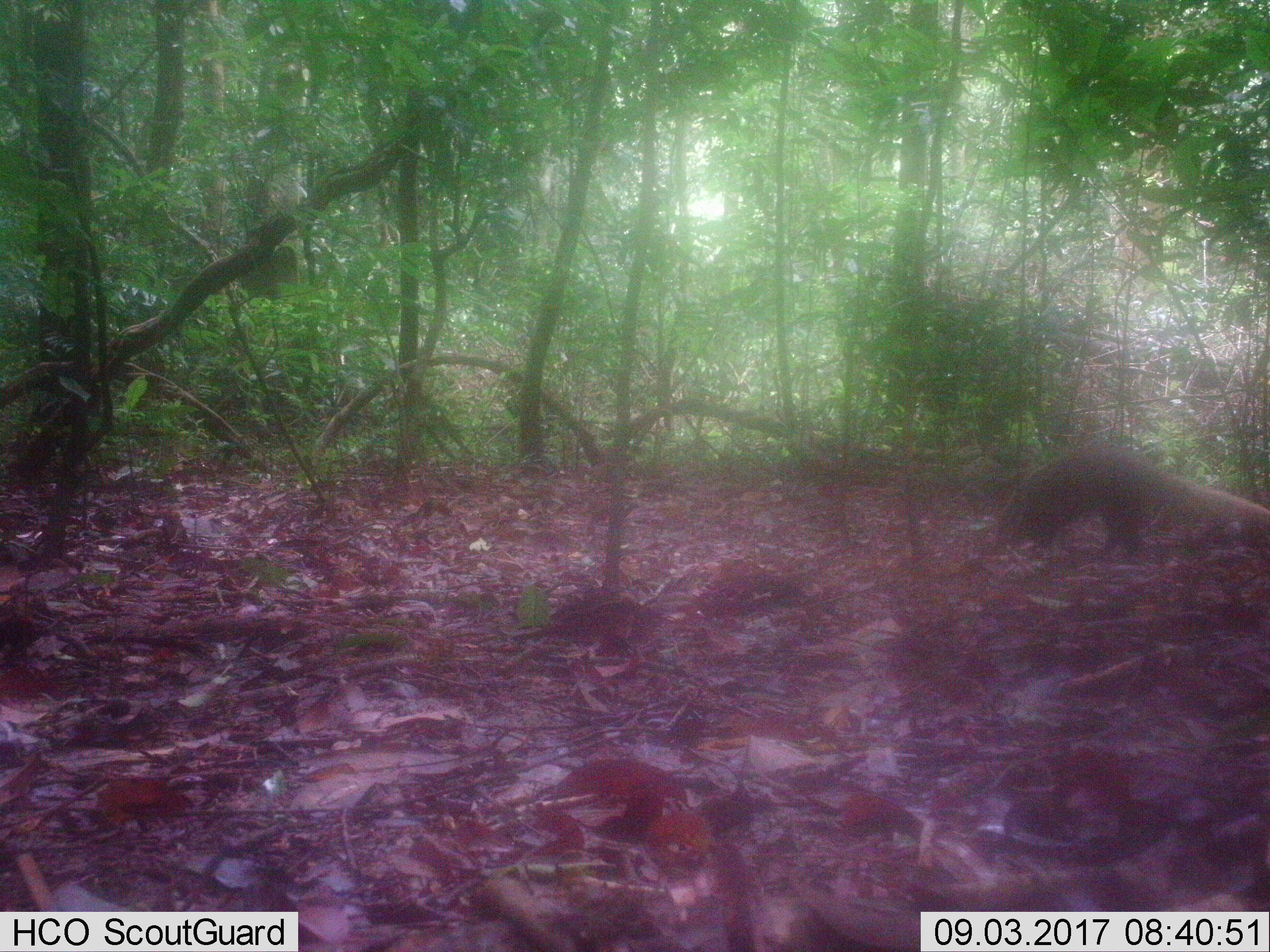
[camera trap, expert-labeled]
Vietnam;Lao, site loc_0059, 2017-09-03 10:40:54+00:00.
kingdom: Animalia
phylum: Chordata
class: Mammalia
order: Carnivora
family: Herpestidae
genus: Urva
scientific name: Urva urva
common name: crab-eating mongoose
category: crab eating mongoose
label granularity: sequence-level